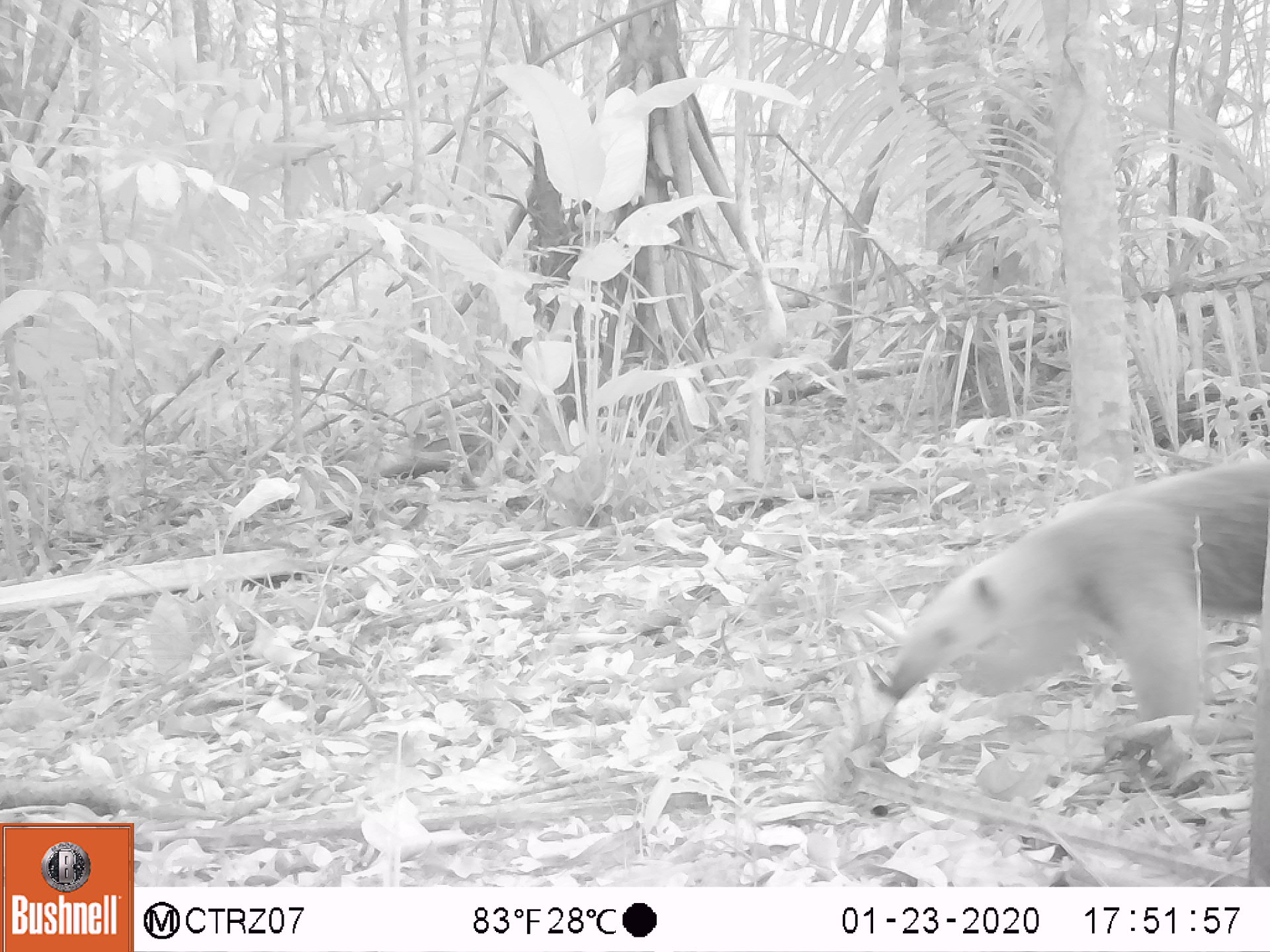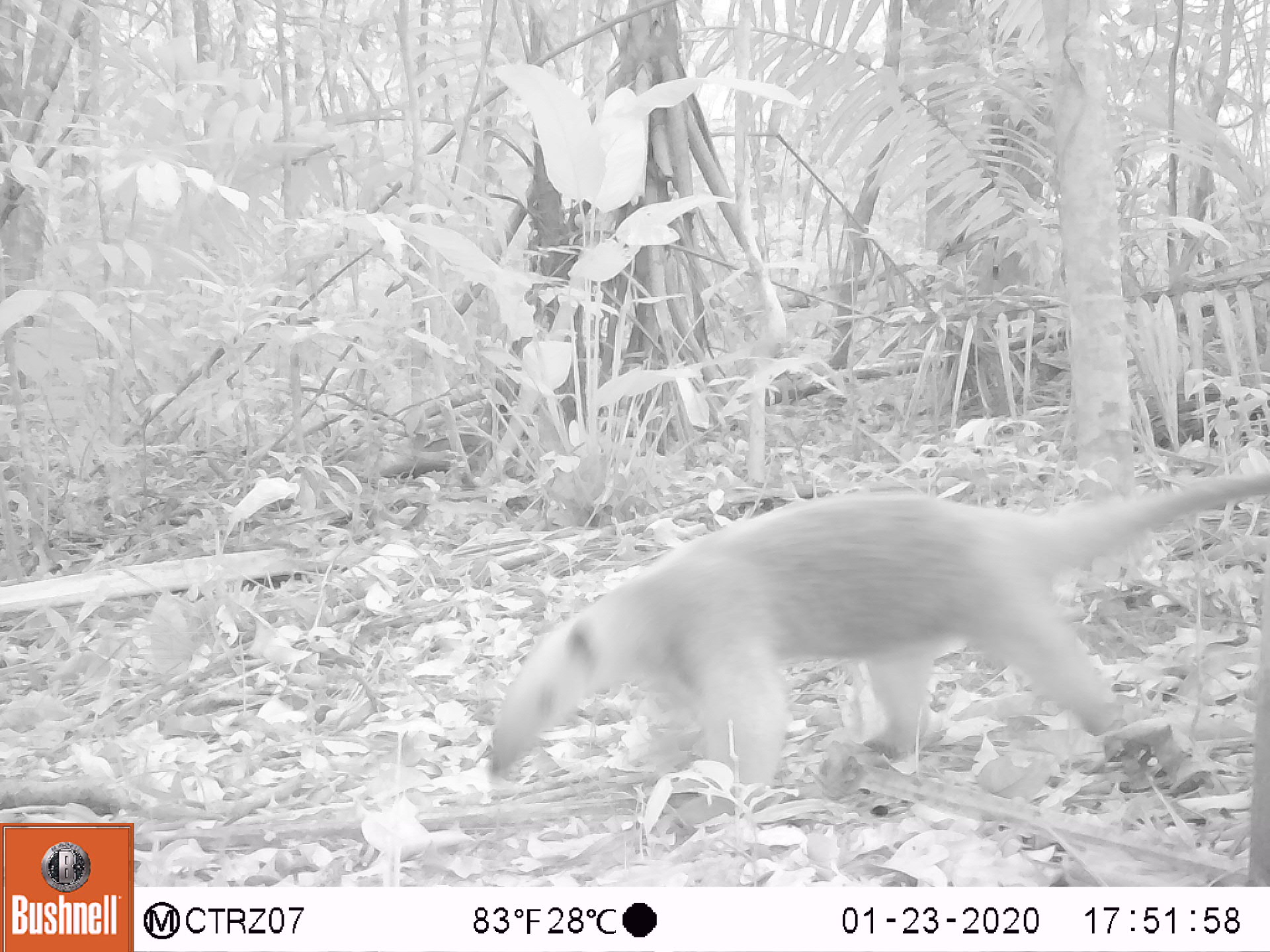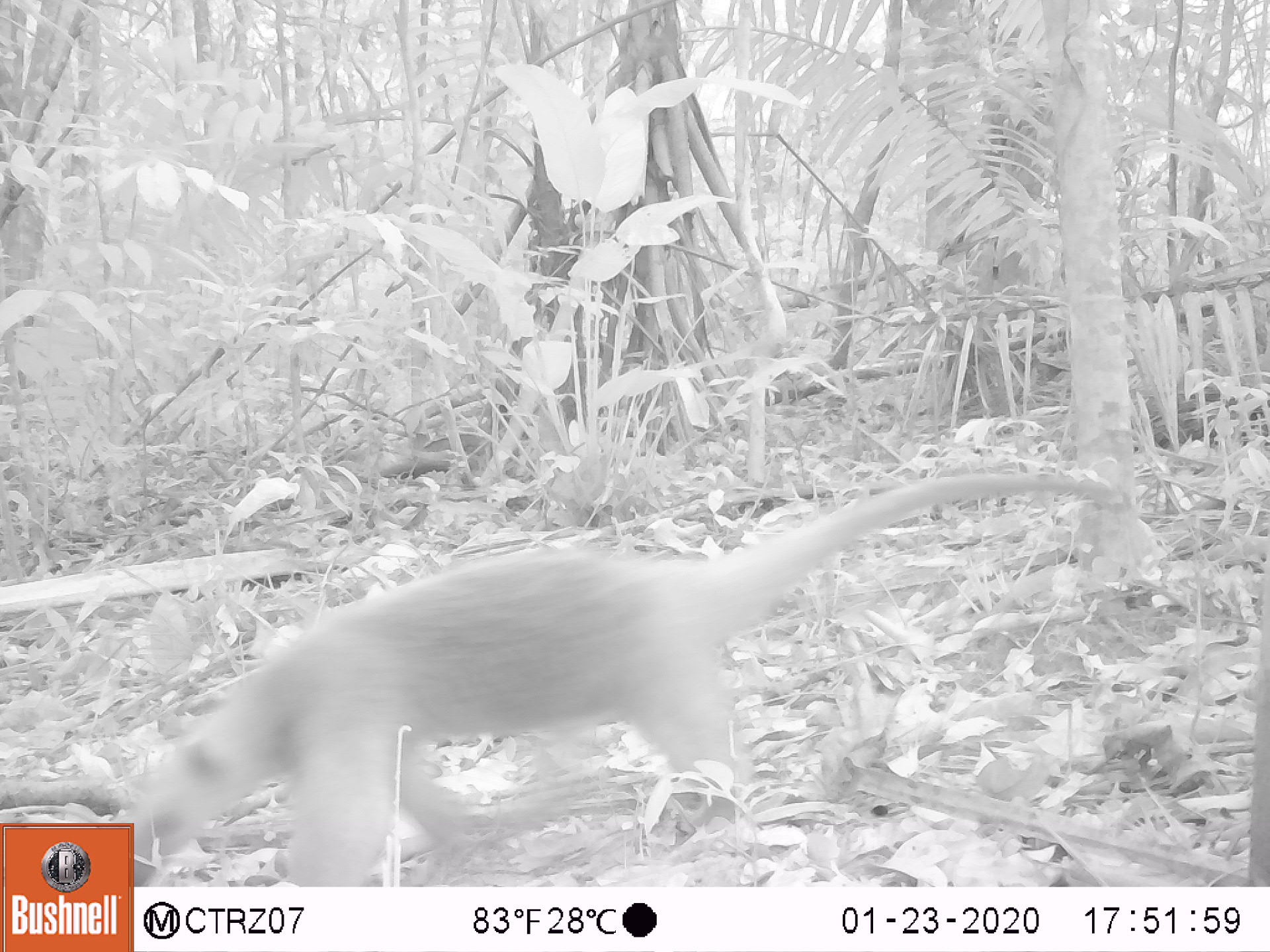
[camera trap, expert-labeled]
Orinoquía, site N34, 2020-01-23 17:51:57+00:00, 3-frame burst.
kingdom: Animalia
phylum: Chordata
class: Mammalia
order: Pilosa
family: Myrmecophagidae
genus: Tamandua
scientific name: Tamandua tetradactyla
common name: southern tamandua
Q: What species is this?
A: Southern tamandua (Tamandua tetradactyla).